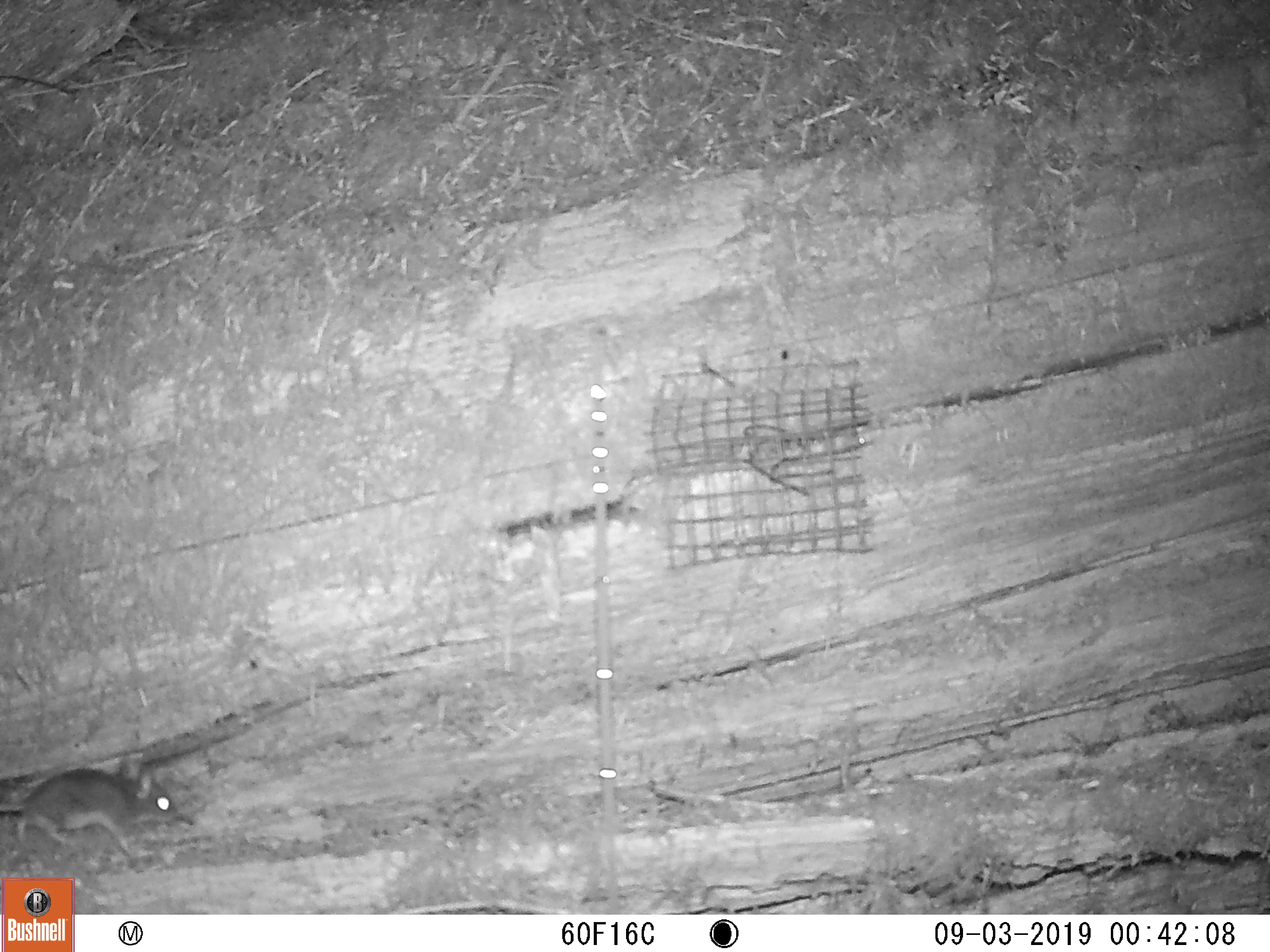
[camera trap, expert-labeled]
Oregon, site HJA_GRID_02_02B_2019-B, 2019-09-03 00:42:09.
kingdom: Animalia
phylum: Chordata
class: Mammalia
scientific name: Mammalia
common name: small mammal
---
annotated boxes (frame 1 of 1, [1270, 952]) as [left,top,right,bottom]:
small mammal: [1,754,219,858]